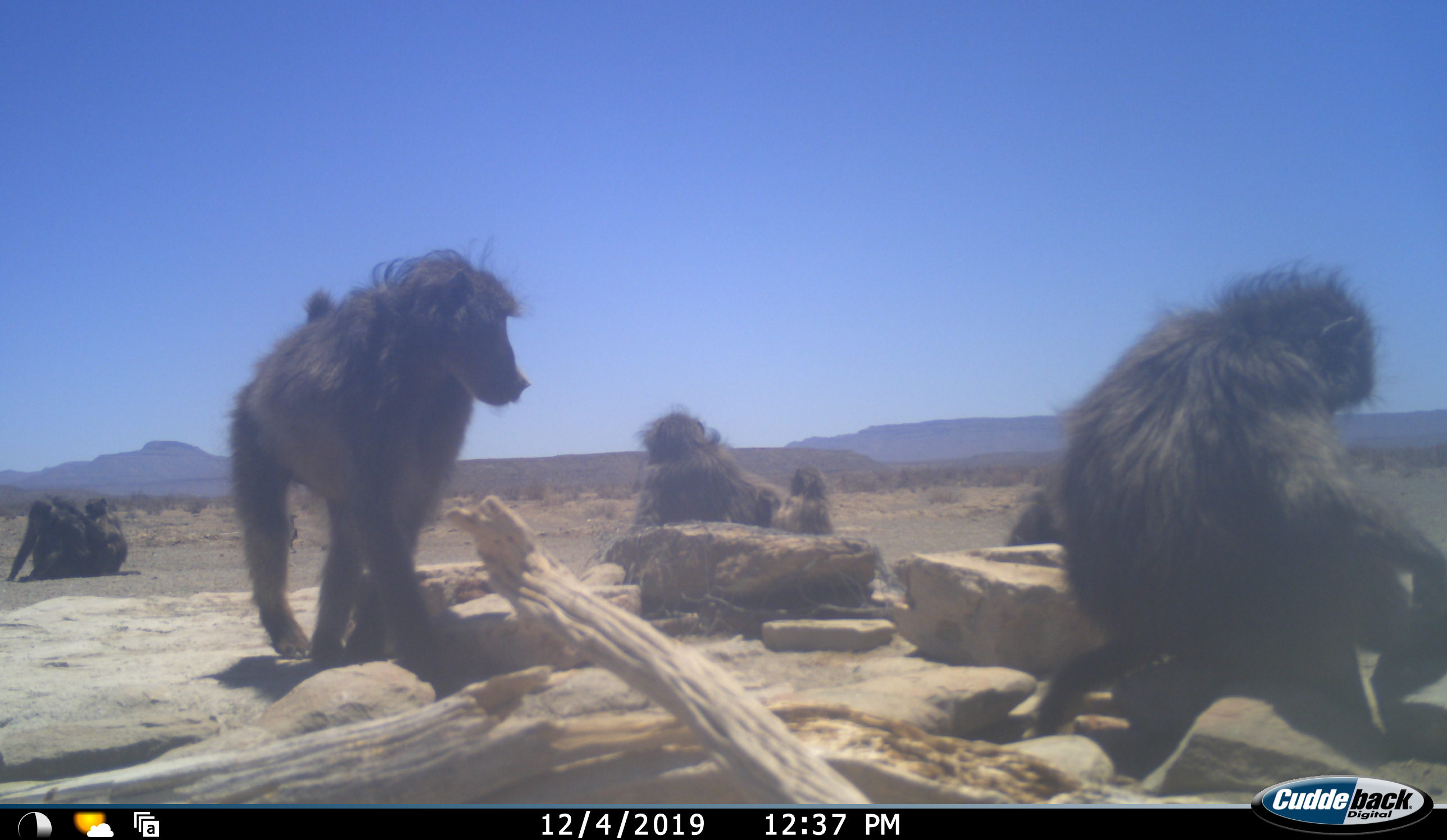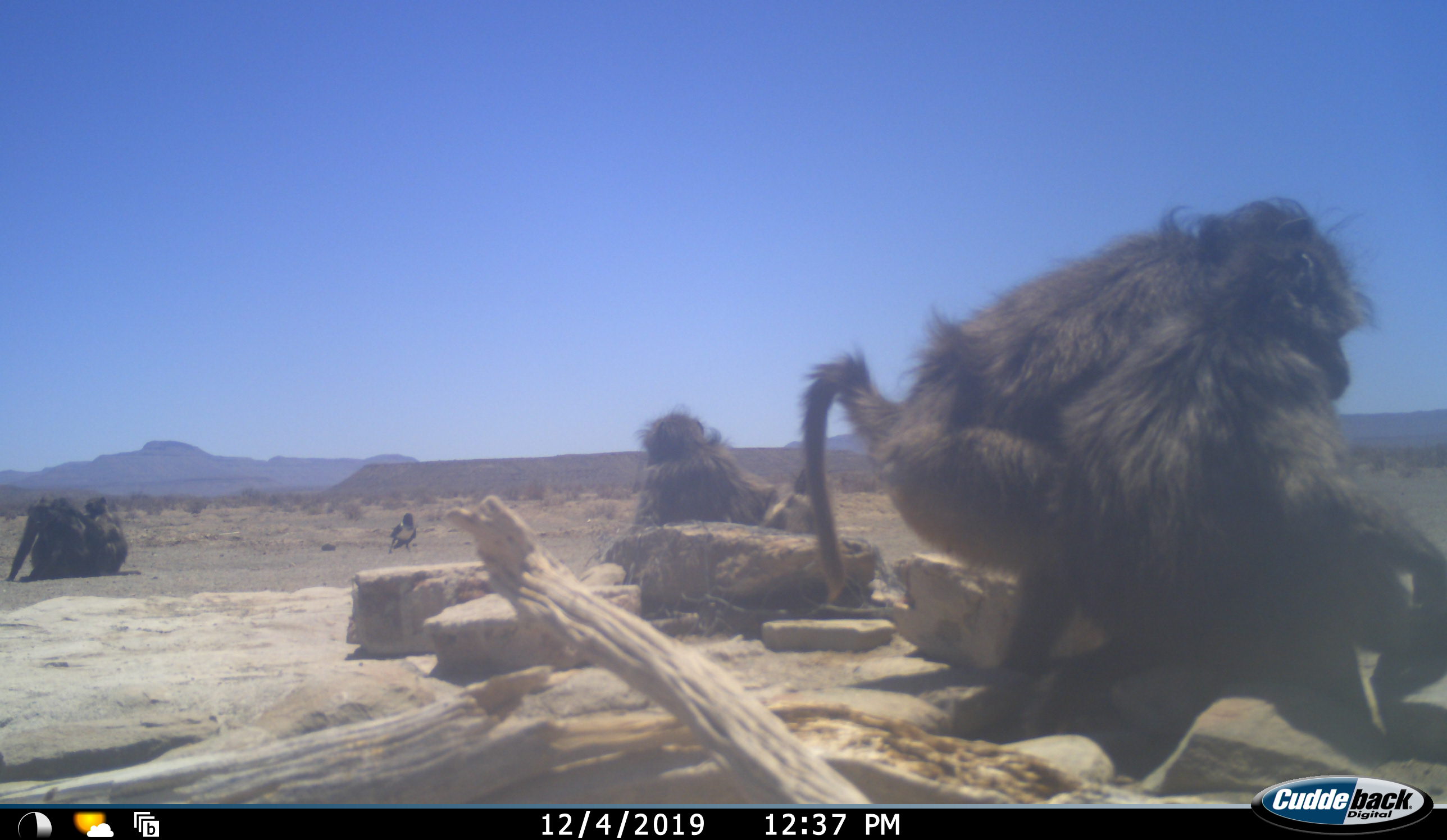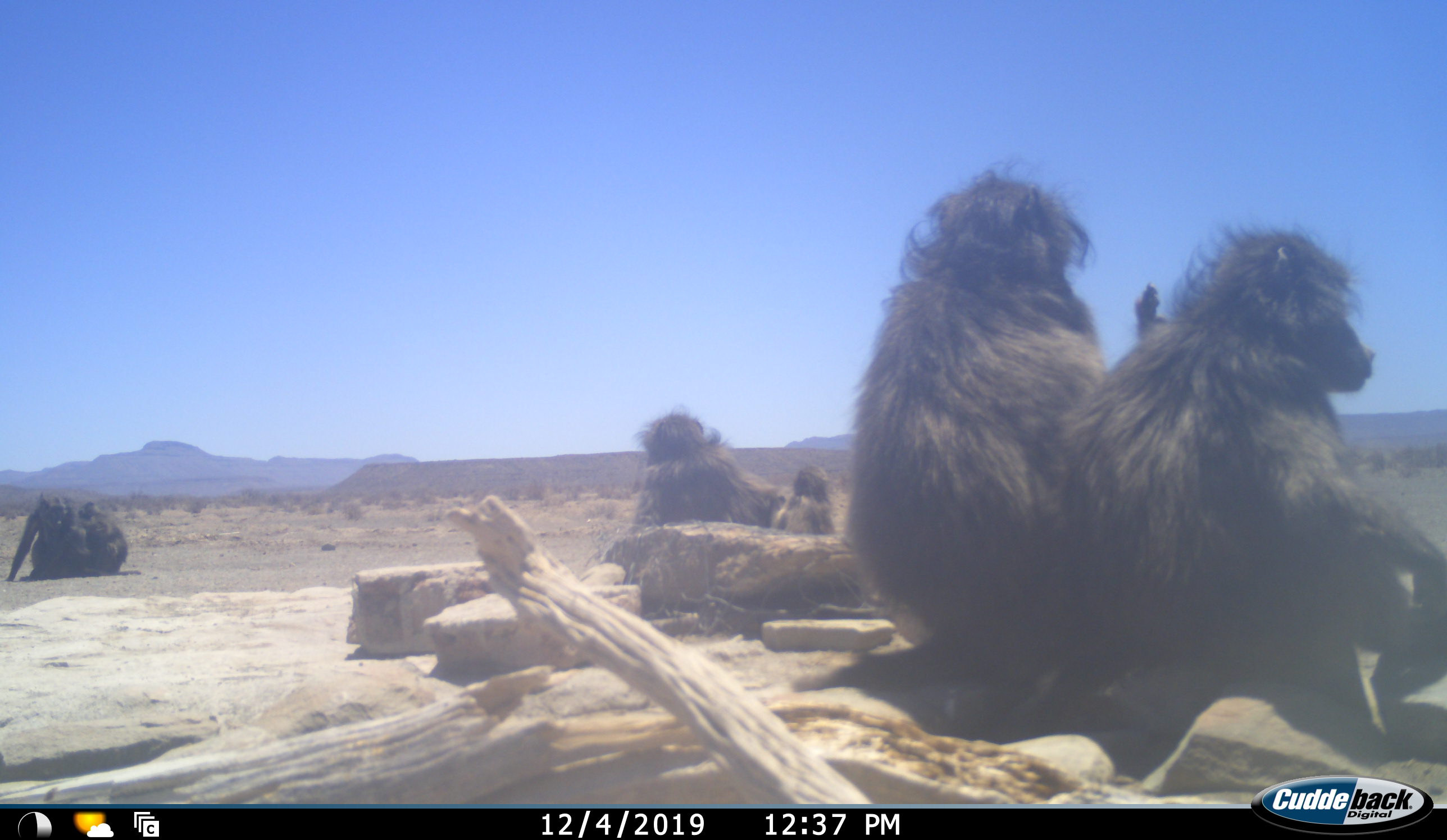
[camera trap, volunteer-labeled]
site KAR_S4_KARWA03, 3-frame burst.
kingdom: Animalia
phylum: Chordata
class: Mammalia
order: Primates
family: Cercopithecidae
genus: Papio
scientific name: Papio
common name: baboon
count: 7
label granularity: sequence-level